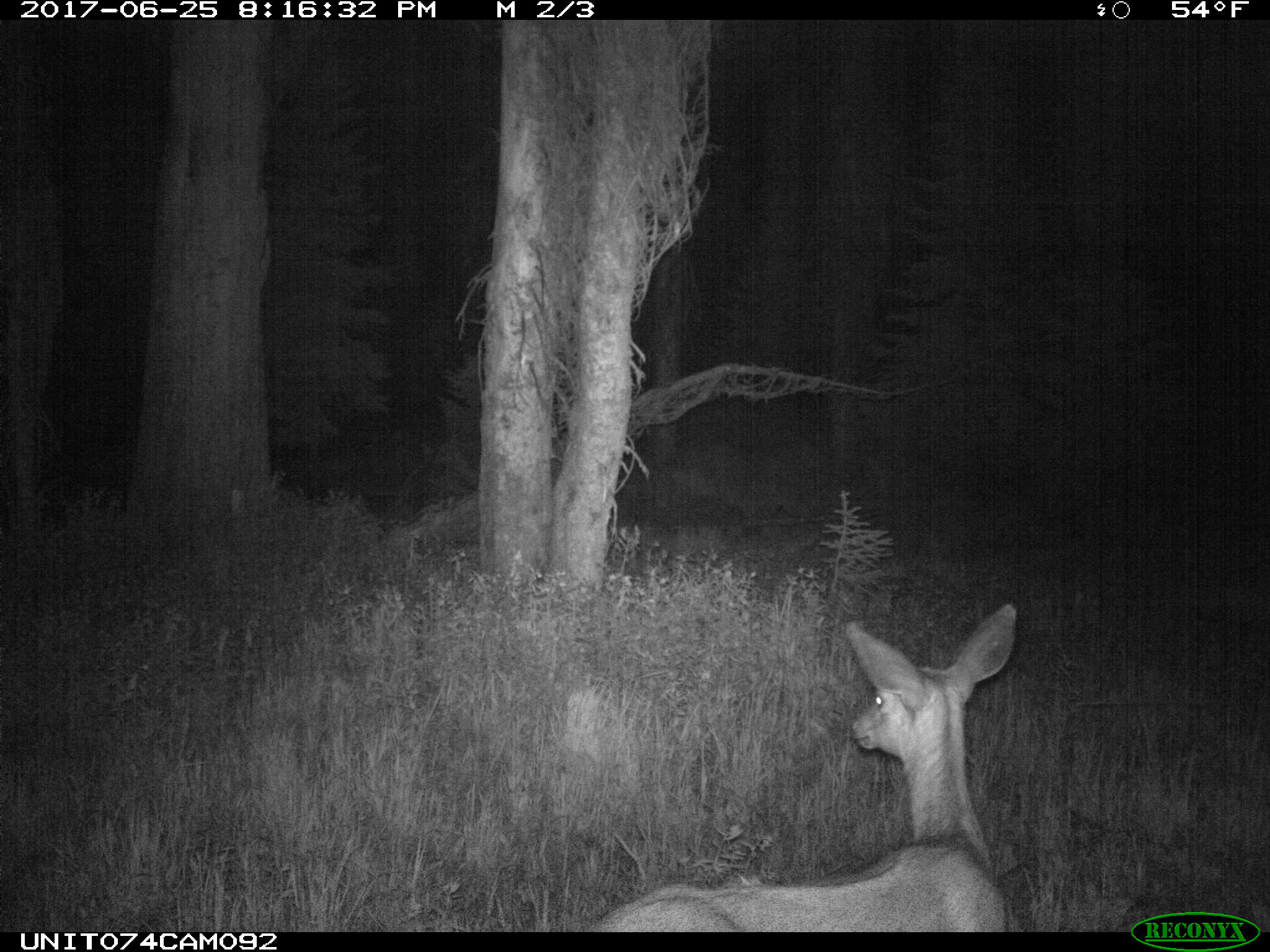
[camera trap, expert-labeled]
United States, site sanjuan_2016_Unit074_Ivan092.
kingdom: Animalia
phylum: Chordata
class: Mammalia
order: Artiodactyla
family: Cervidae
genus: Odocoileus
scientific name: Odocoileus hemionus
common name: mule deer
Odocoileus hemionus (mule deer).